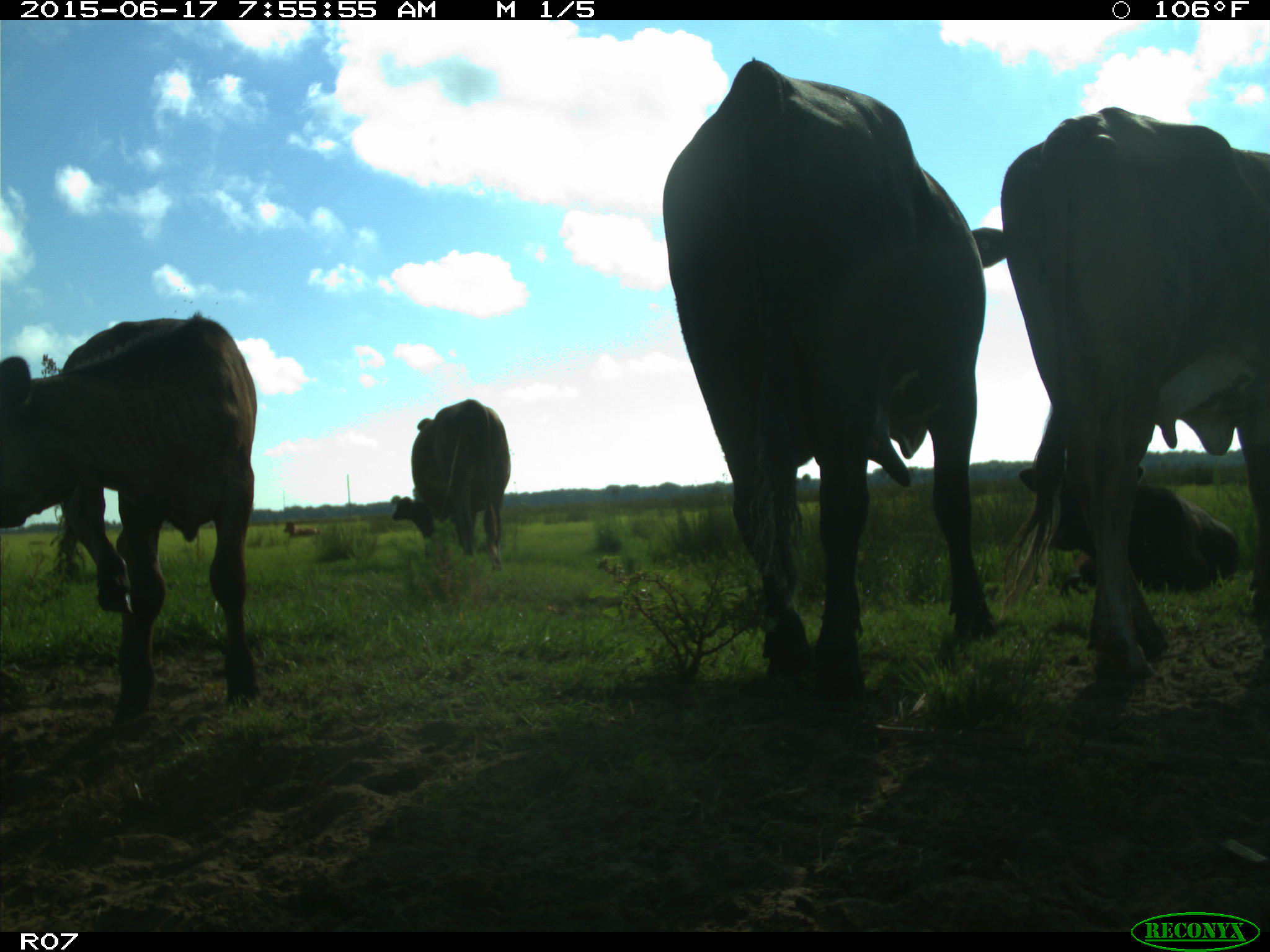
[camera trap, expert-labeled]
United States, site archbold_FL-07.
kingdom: Animalia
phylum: Chordata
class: Mammalia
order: Artiodactyla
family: Bovidae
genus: Bos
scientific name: Bos taurus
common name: domestic cow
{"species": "Bos taurus (domestic cow)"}